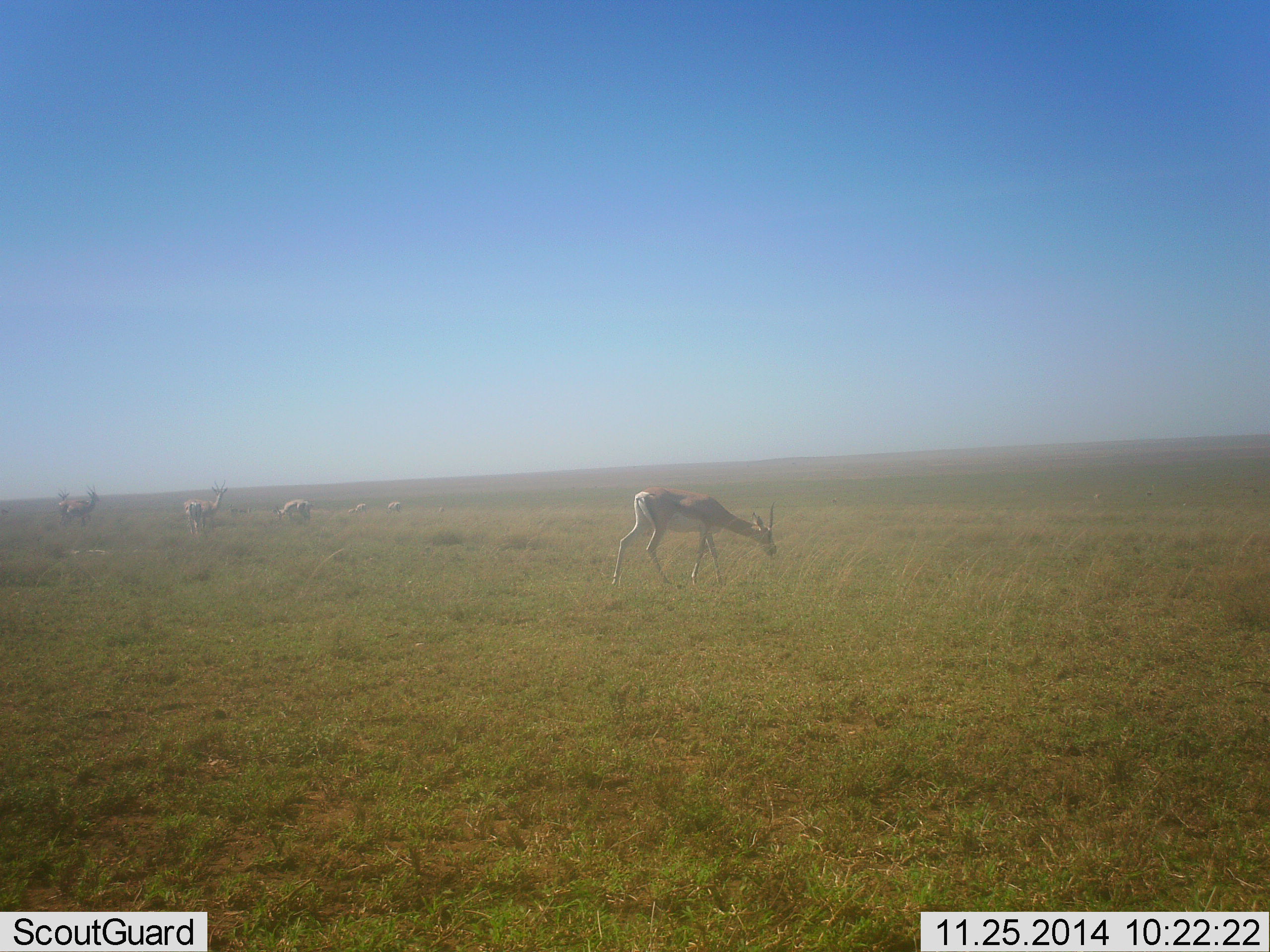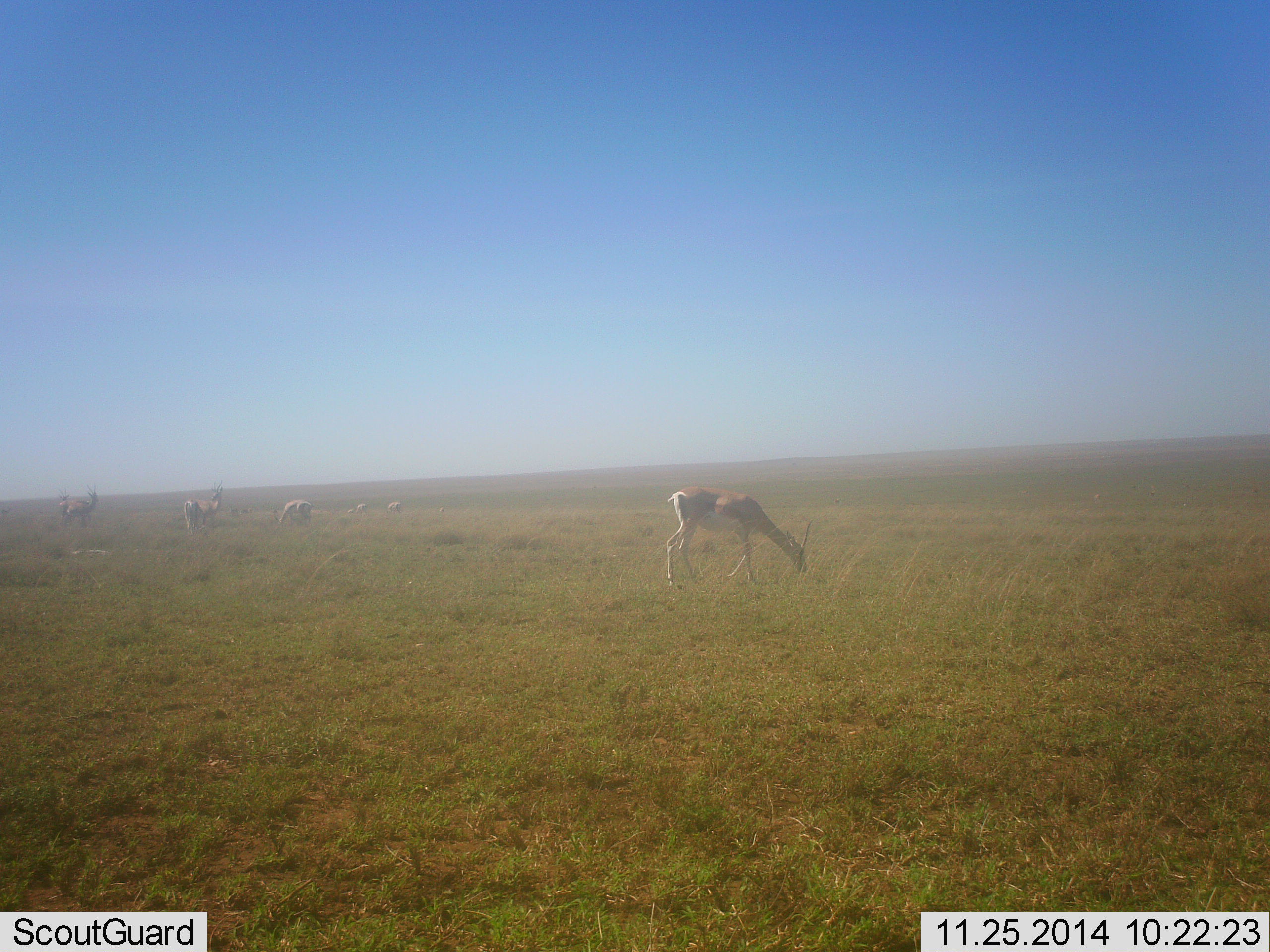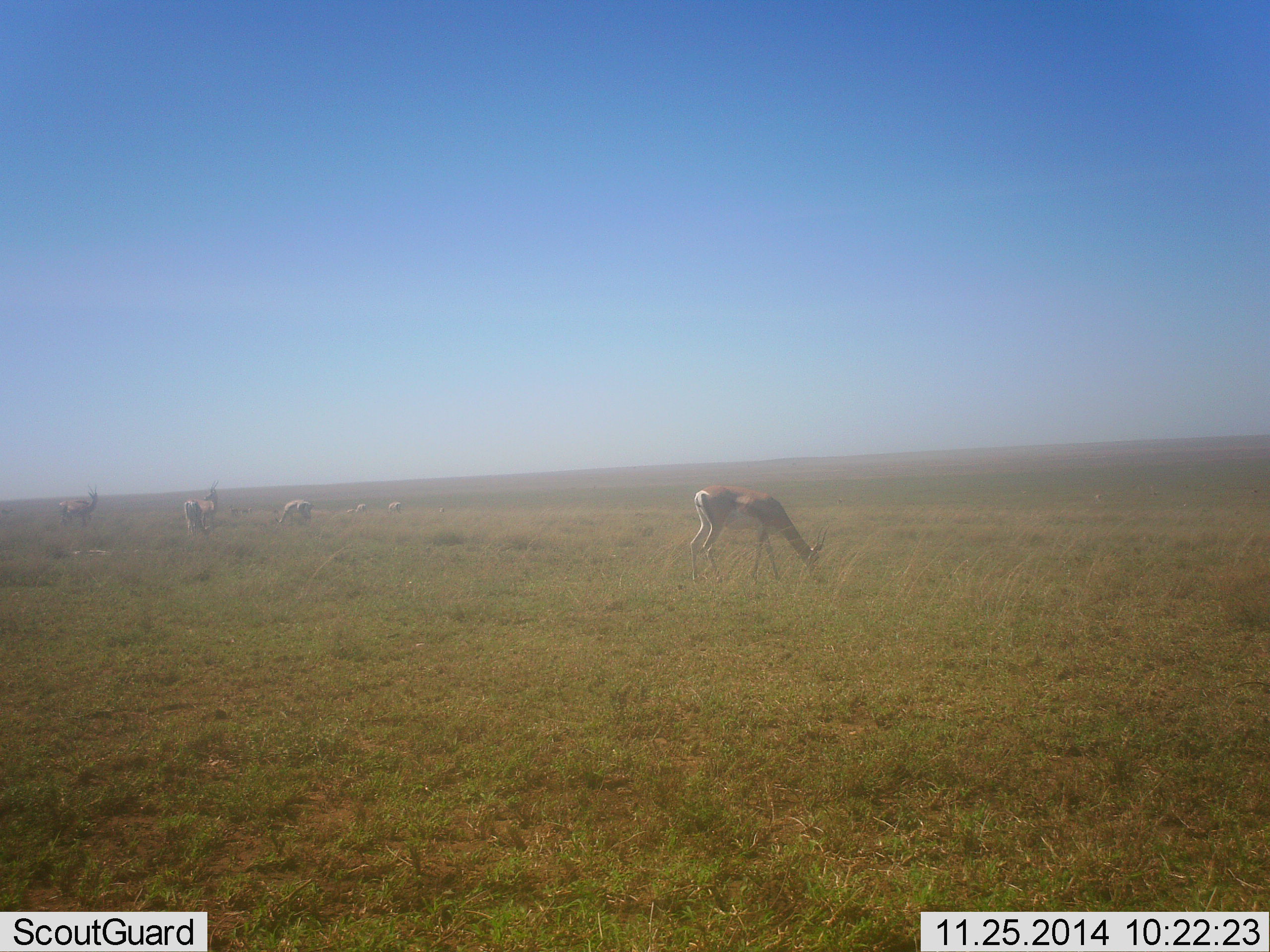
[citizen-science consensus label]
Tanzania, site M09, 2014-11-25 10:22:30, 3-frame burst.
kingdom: Animalia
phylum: Chordata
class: Mammalia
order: Artiodactyla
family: Bovidae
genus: Nanger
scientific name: Nanger granti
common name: grant's gazelle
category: gazellegrants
Gazellegrants (grant's gazelle) (Nanger granti), count 6. Behavior (volunteer vote fractions): standing 70%, resting 0%, moving 30%, interacting 0%. Young present (vote fraction): 0%. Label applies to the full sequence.